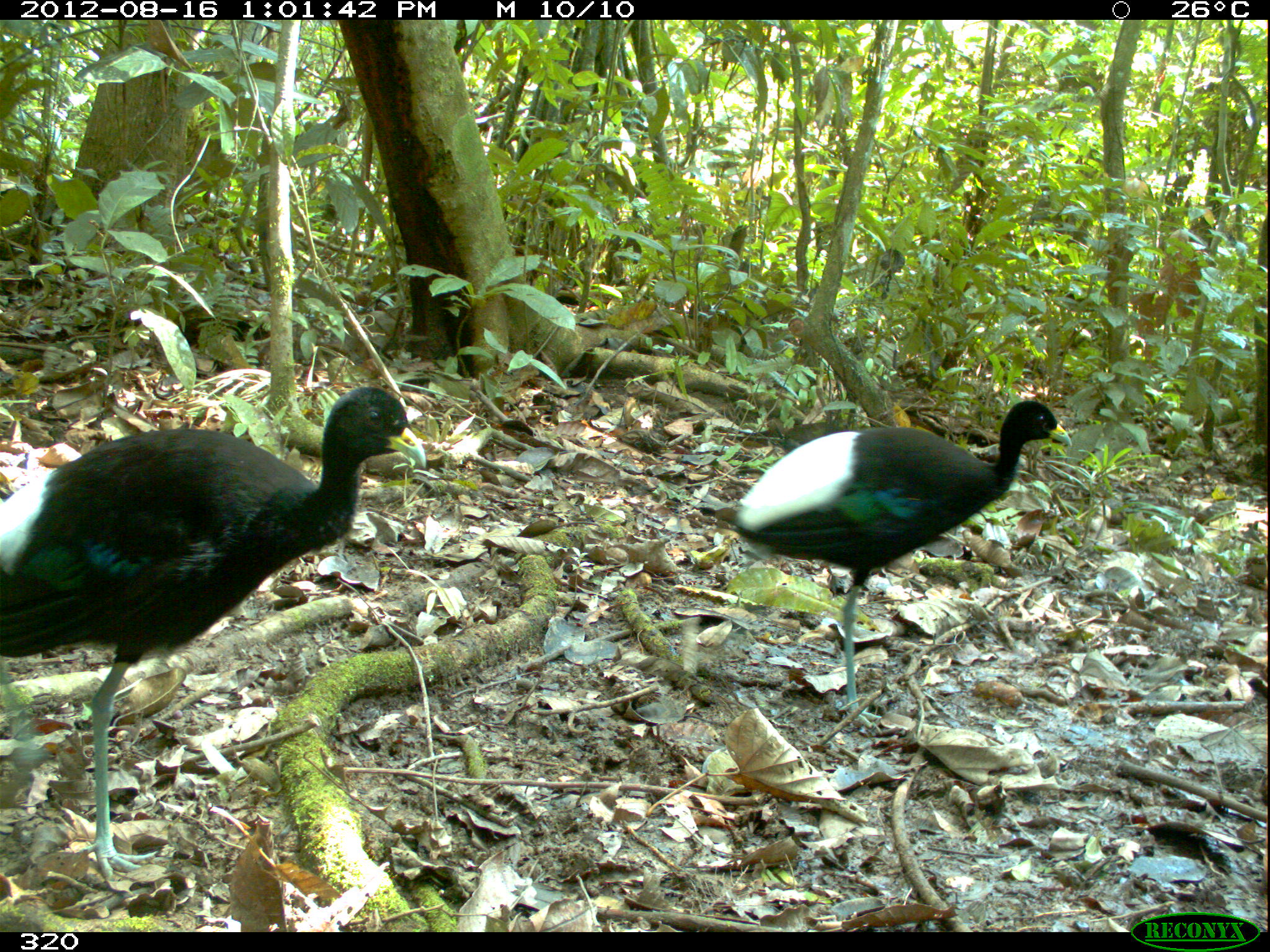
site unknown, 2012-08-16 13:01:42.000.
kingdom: Animalia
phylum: Chordata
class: Aves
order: Gruiformes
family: Psophiidae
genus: Psophia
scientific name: Psophia leucoptera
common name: pale-winged trumpeter